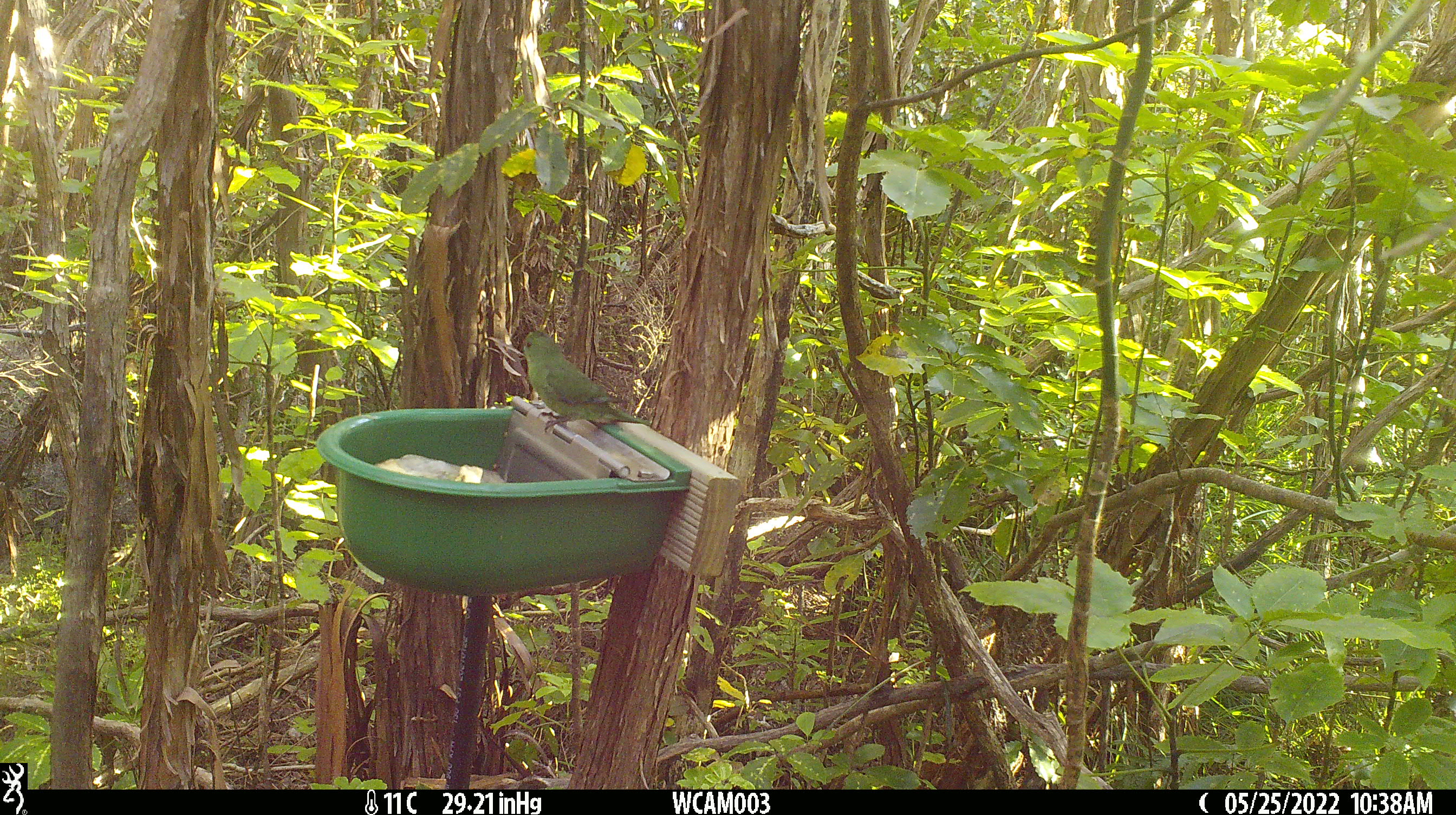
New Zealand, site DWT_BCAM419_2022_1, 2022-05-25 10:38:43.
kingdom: Animalia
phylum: Chordata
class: Aves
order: Psittaciformes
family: Psittaculidae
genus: Cyanoramphus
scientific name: Cyanoramphus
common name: parakeet